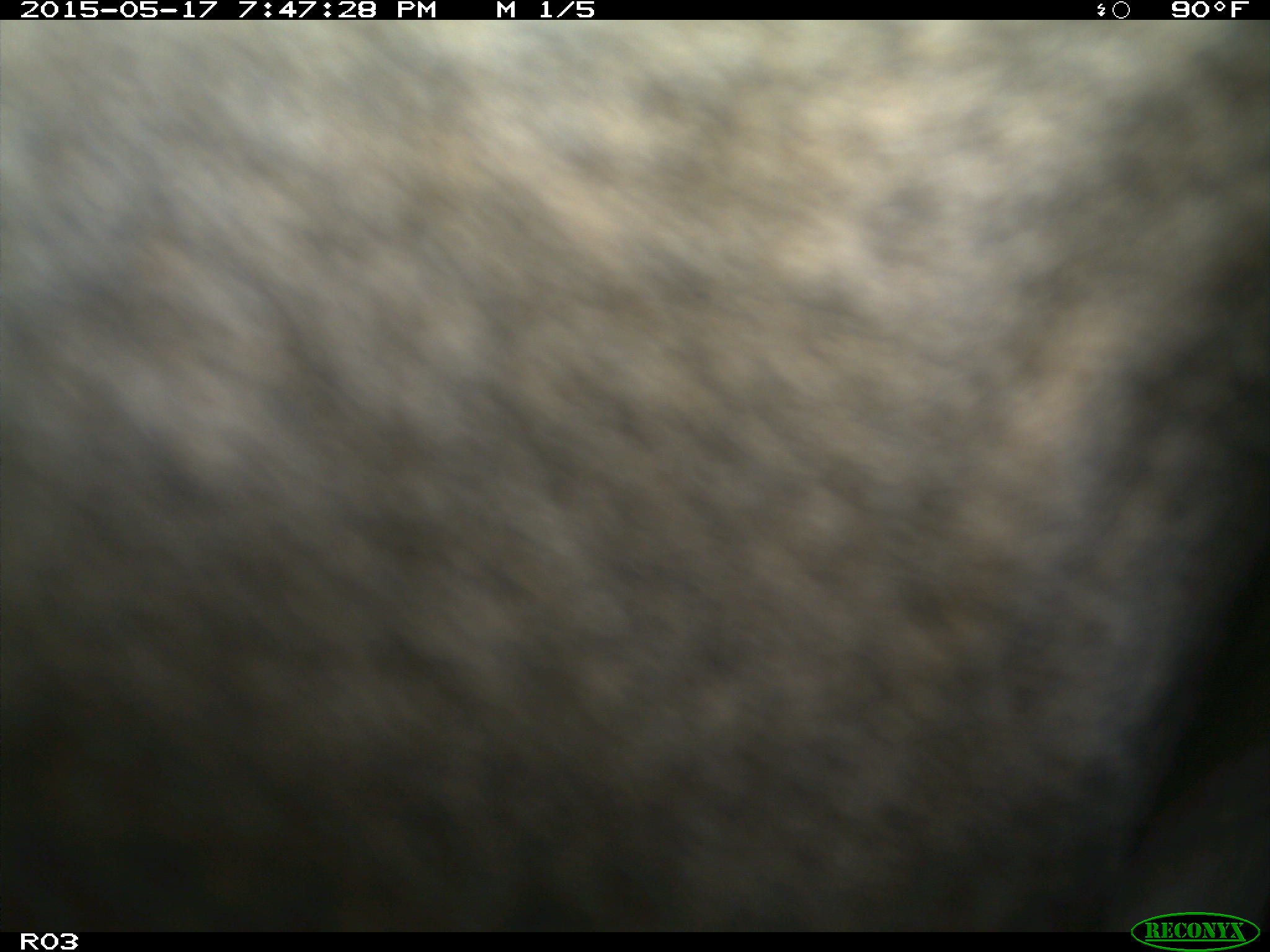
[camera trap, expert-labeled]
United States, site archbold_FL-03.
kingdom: Animalia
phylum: Chordata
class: Mammalia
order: Artiodactyla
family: Bovidae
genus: Bos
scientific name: Bos taurus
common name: domestic cow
Bos taurus (domestic cow).